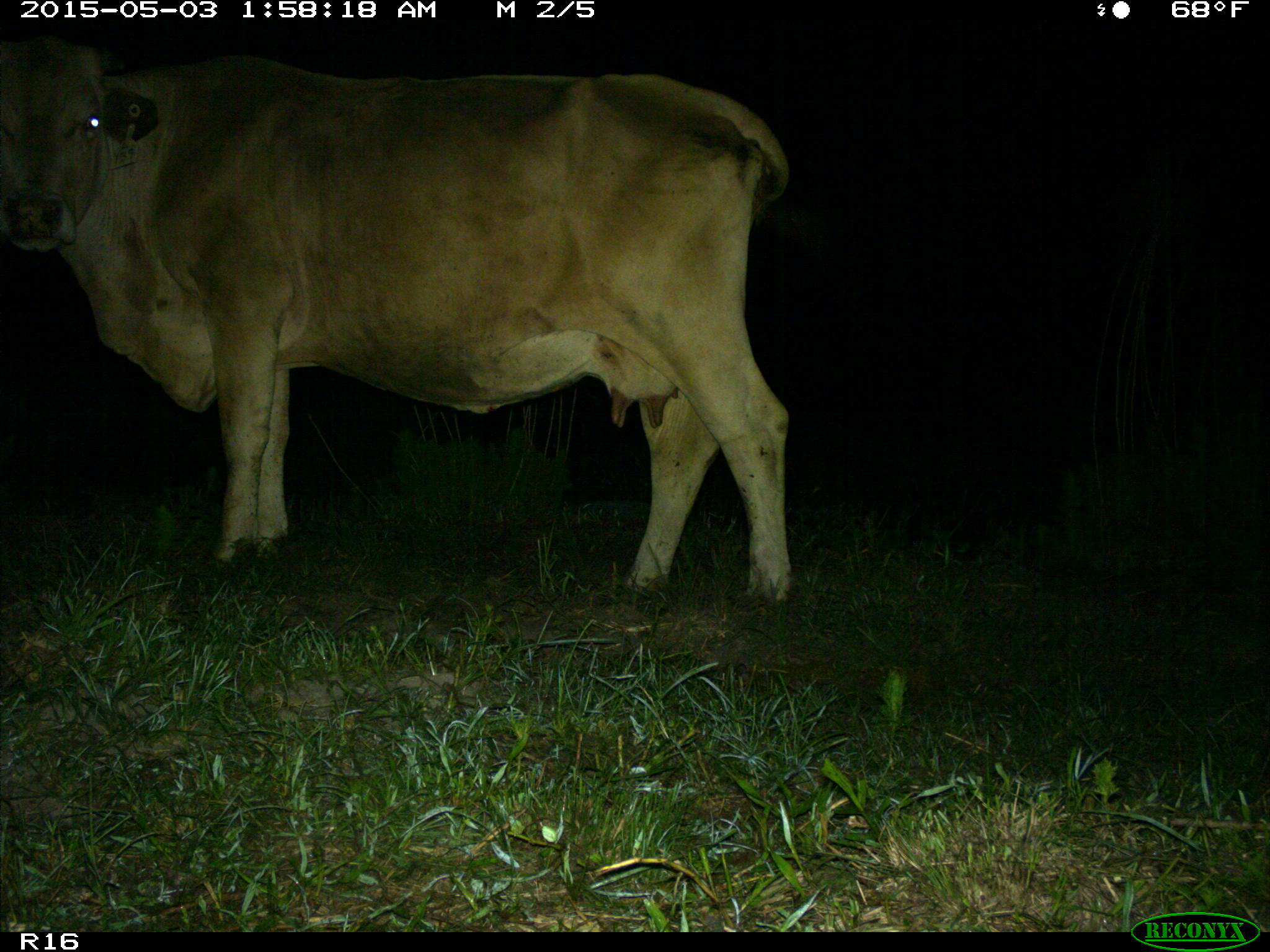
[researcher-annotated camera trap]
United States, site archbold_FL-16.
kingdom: Animalia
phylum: Chordata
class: Mammalia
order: Artiodactyla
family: Bovidae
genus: Bos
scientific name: Bos taurus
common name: domestic cow